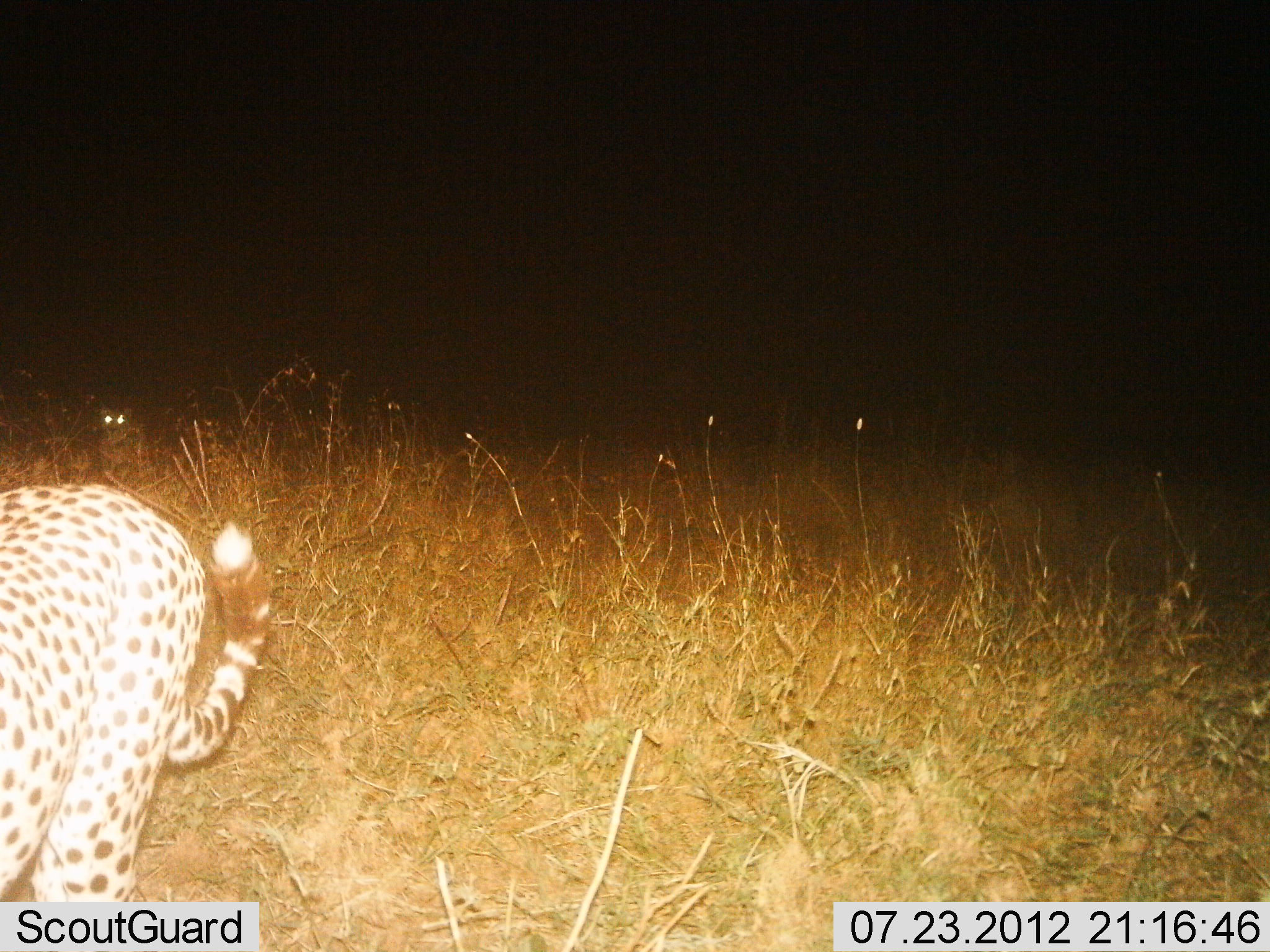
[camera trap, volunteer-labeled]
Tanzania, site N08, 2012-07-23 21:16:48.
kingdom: Animalia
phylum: Chordata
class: Mammalia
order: Carnivora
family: Felidae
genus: Acinonyx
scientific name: Acinonyx jubatus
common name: cheetah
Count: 1.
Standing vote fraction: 40%.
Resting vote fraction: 0%.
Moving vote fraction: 70%.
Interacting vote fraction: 0%.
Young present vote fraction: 10%.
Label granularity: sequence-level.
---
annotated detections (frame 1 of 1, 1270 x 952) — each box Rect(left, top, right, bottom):
animal: Rect(1, 485, 271, 952); Rect(93, 403, 152, 482)